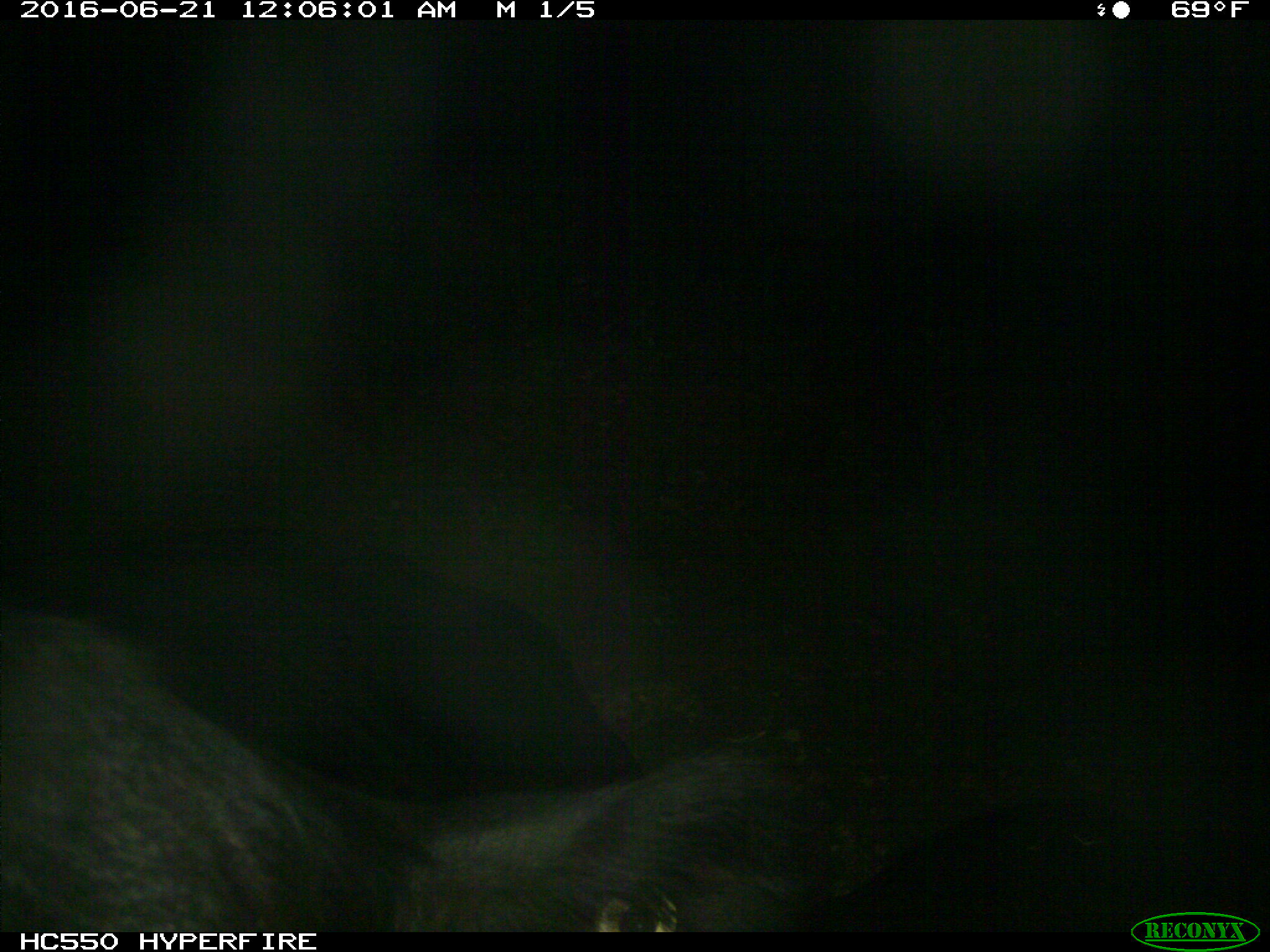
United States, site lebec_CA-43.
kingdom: Animalia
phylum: Chordata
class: Mammalia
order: Artiodactyla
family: Bovidae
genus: Bos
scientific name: Bos taurus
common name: domestic cow